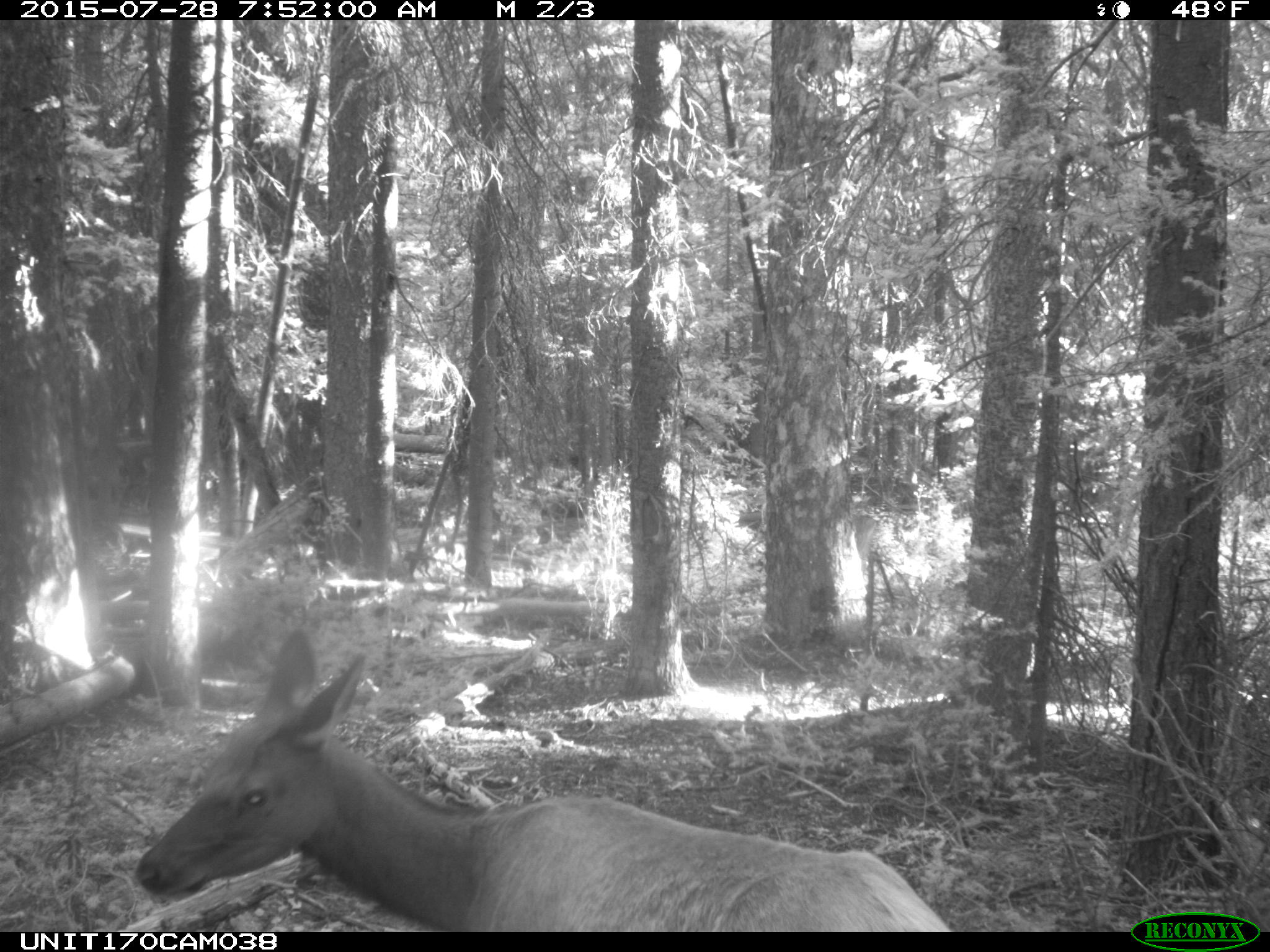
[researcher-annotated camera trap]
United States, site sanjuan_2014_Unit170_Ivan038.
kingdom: Animalia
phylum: Chordata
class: Mammalia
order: Artiodactyla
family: Cervidae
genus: Cervus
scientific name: Cervus elaphus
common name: red deer